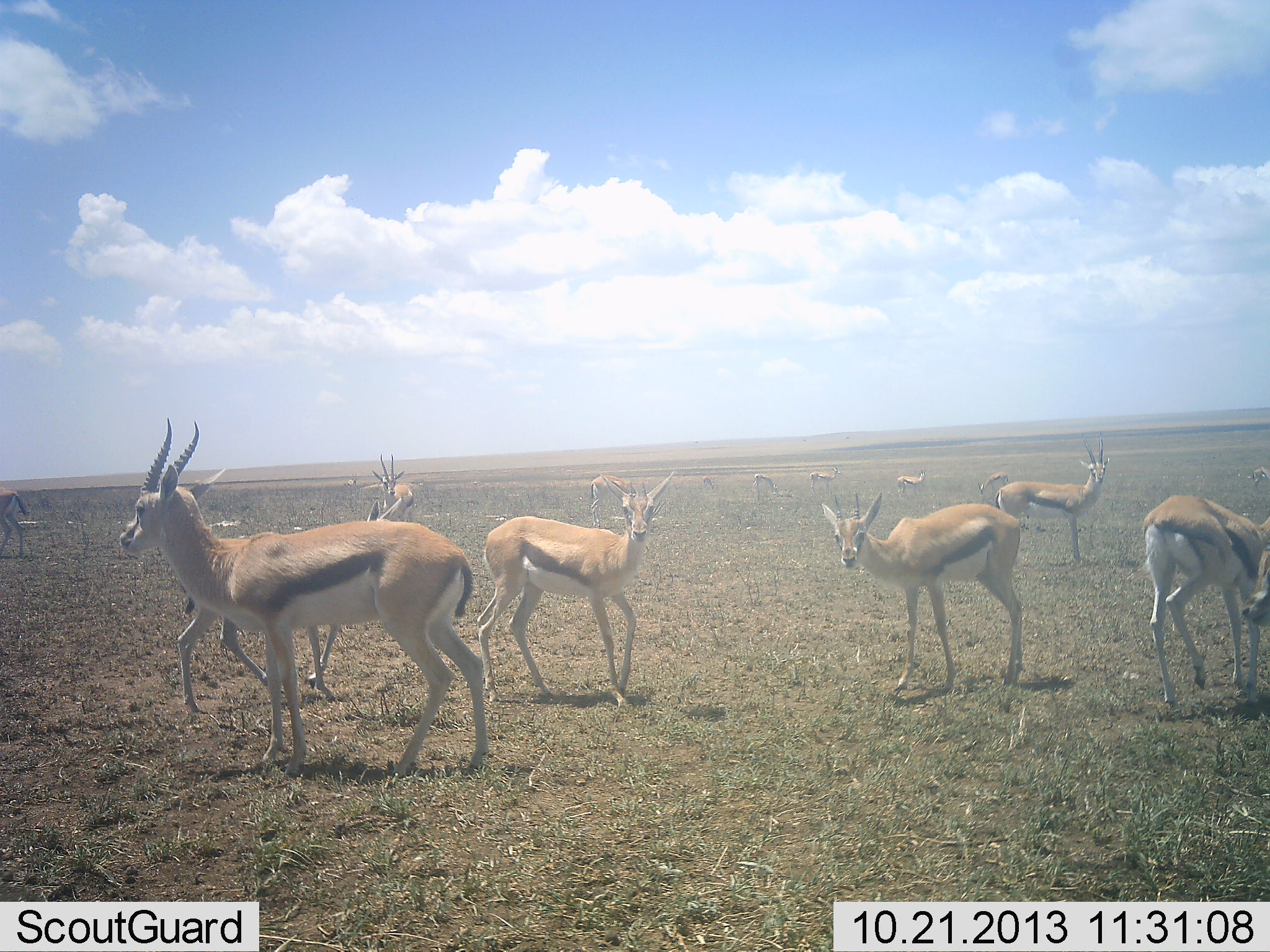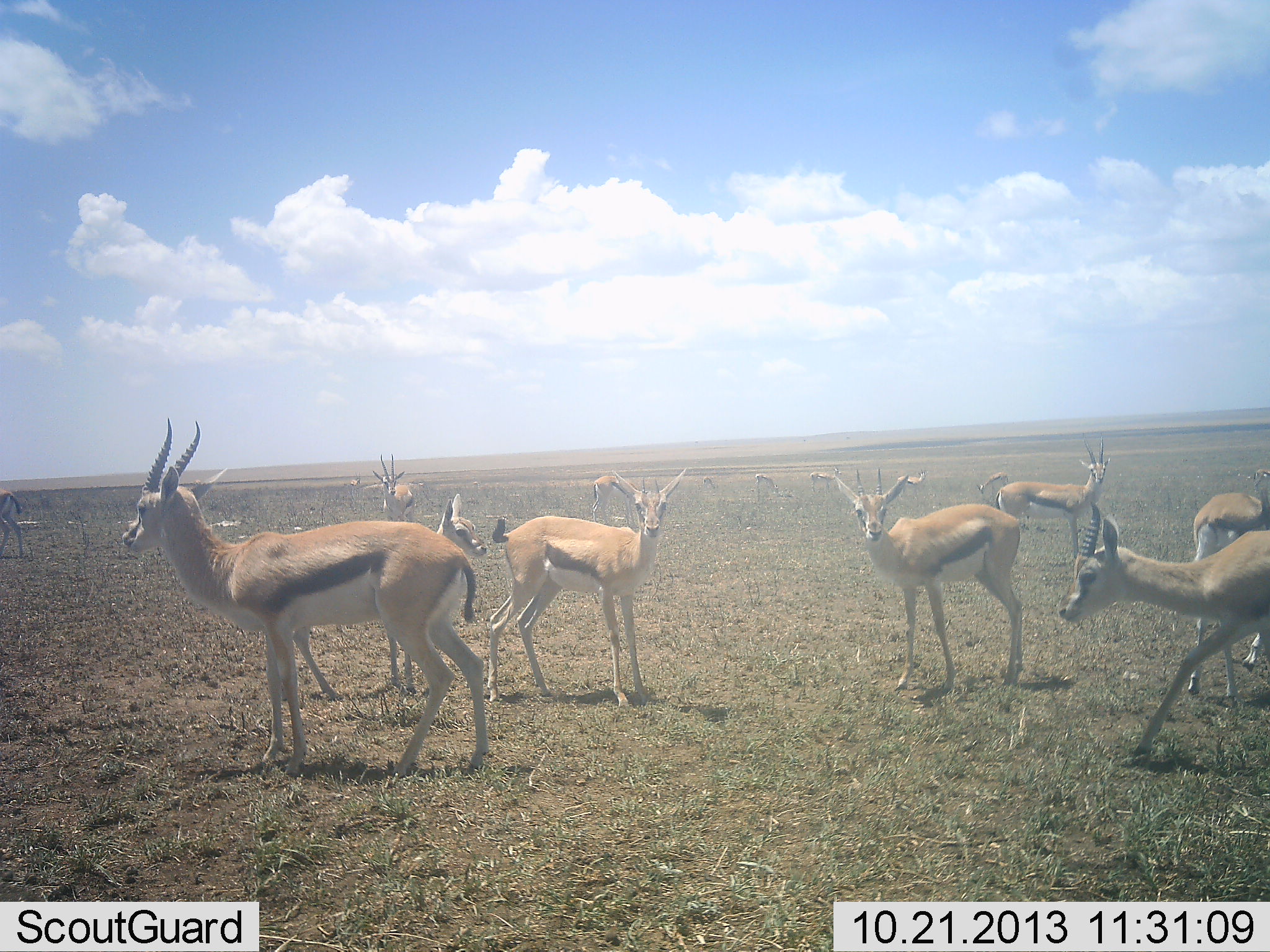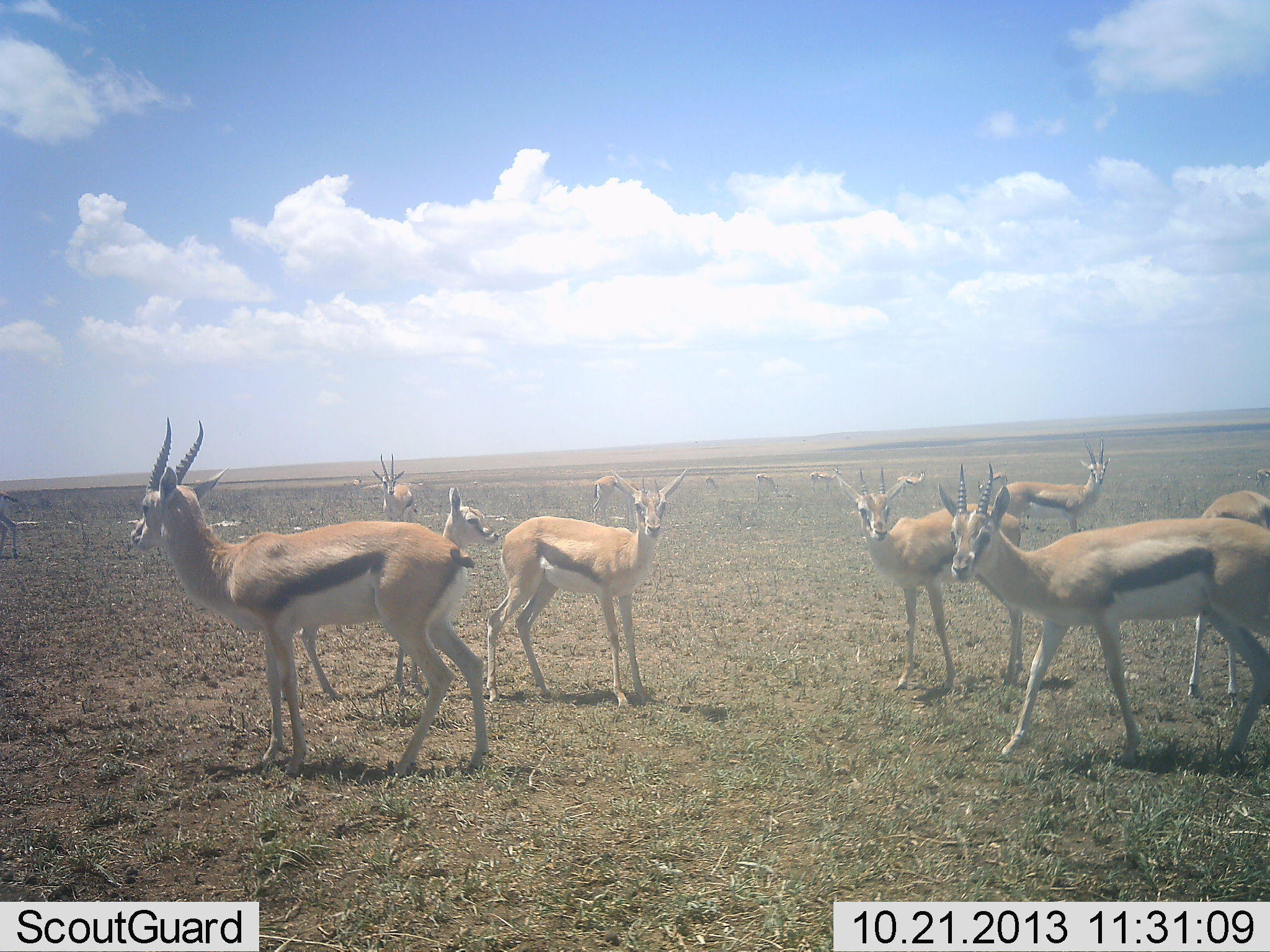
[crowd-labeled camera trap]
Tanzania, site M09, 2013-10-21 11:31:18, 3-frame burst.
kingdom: Animalia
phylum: Chordata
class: Mammalia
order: Artiodactyla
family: Bovidae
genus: Eudorcas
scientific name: Eudorcas thomsonii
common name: thomson's gazelle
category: gazellethomsons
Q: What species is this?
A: Gazellethomsons (thomson's gazelle) (Eudorcas thomsonii).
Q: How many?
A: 11-50.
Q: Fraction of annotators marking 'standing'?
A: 93%.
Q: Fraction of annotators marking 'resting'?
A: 10%.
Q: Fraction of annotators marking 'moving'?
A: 60%.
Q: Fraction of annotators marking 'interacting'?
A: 3%.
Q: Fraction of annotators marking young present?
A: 40%.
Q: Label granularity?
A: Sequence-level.